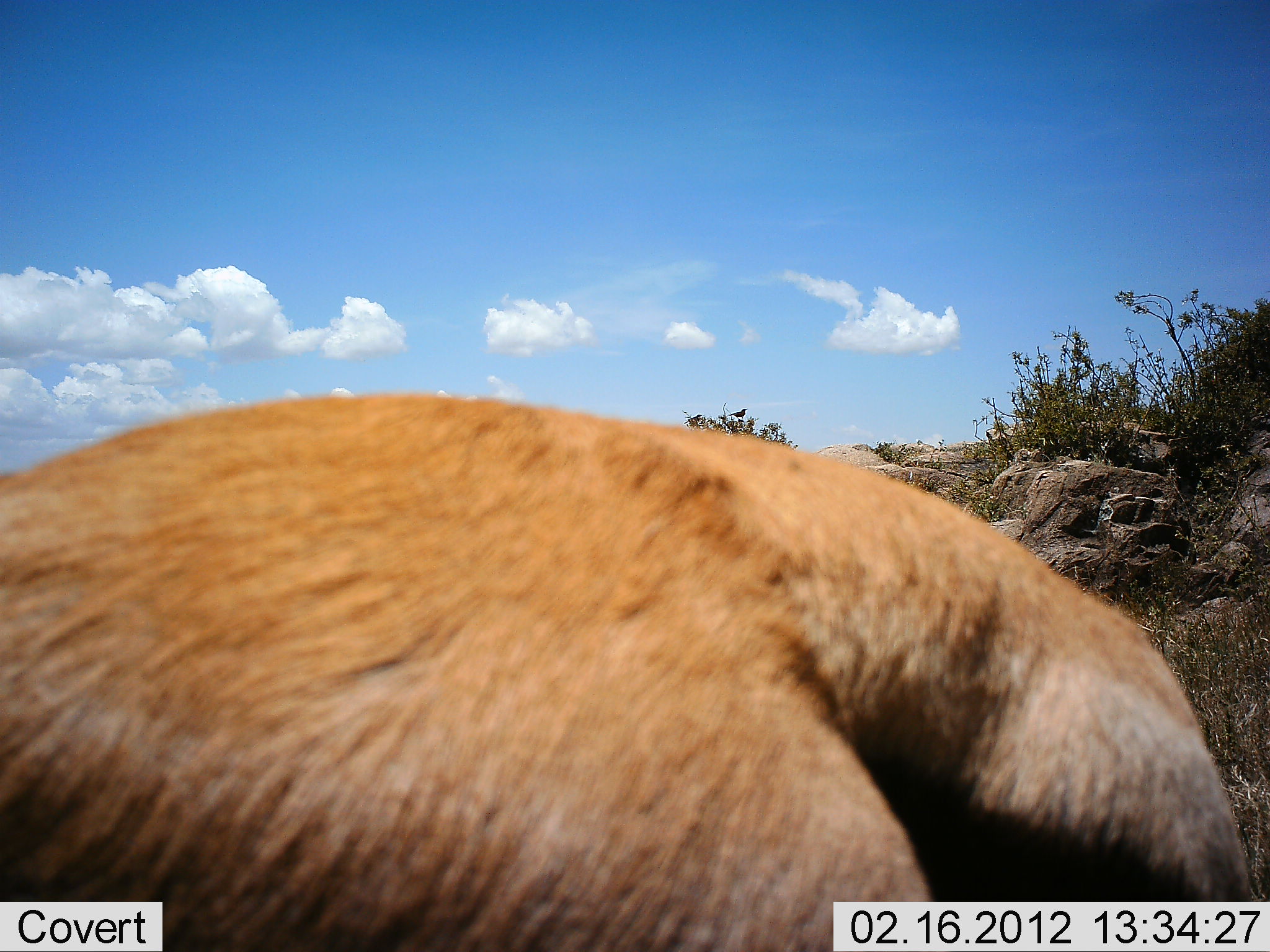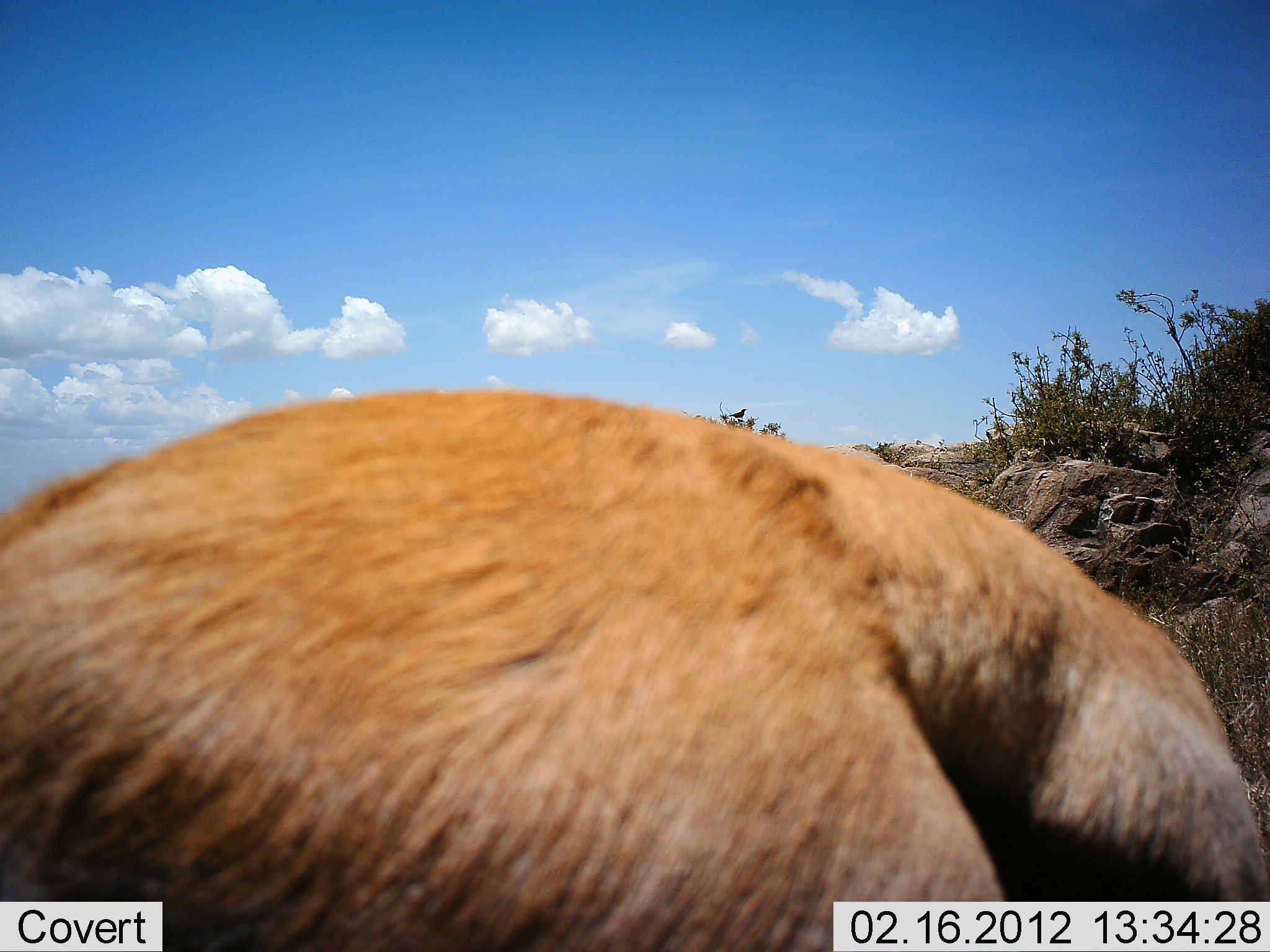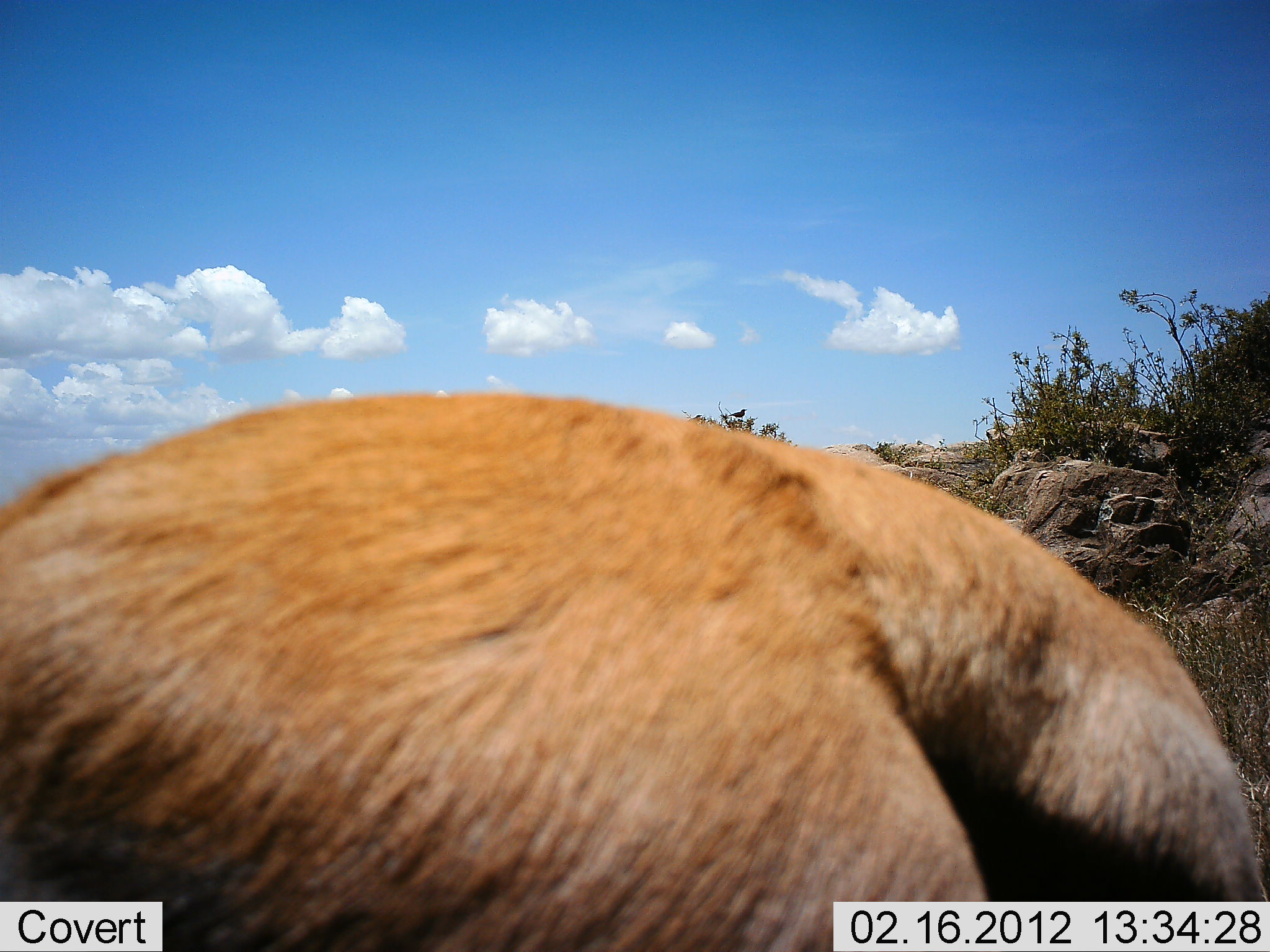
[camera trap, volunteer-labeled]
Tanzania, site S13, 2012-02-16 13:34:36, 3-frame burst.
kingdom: Animalia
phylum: Chordata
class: Mammalia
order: Artiodactyla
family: Bovidae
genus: Aepyceros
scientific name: Aepyceros melampus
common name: impala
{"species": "impala (Aepyceros melampus)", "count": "1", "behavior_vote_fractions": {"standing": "0%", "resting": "40%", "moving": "20%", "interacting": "0%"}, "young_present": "0%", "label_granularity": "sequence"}